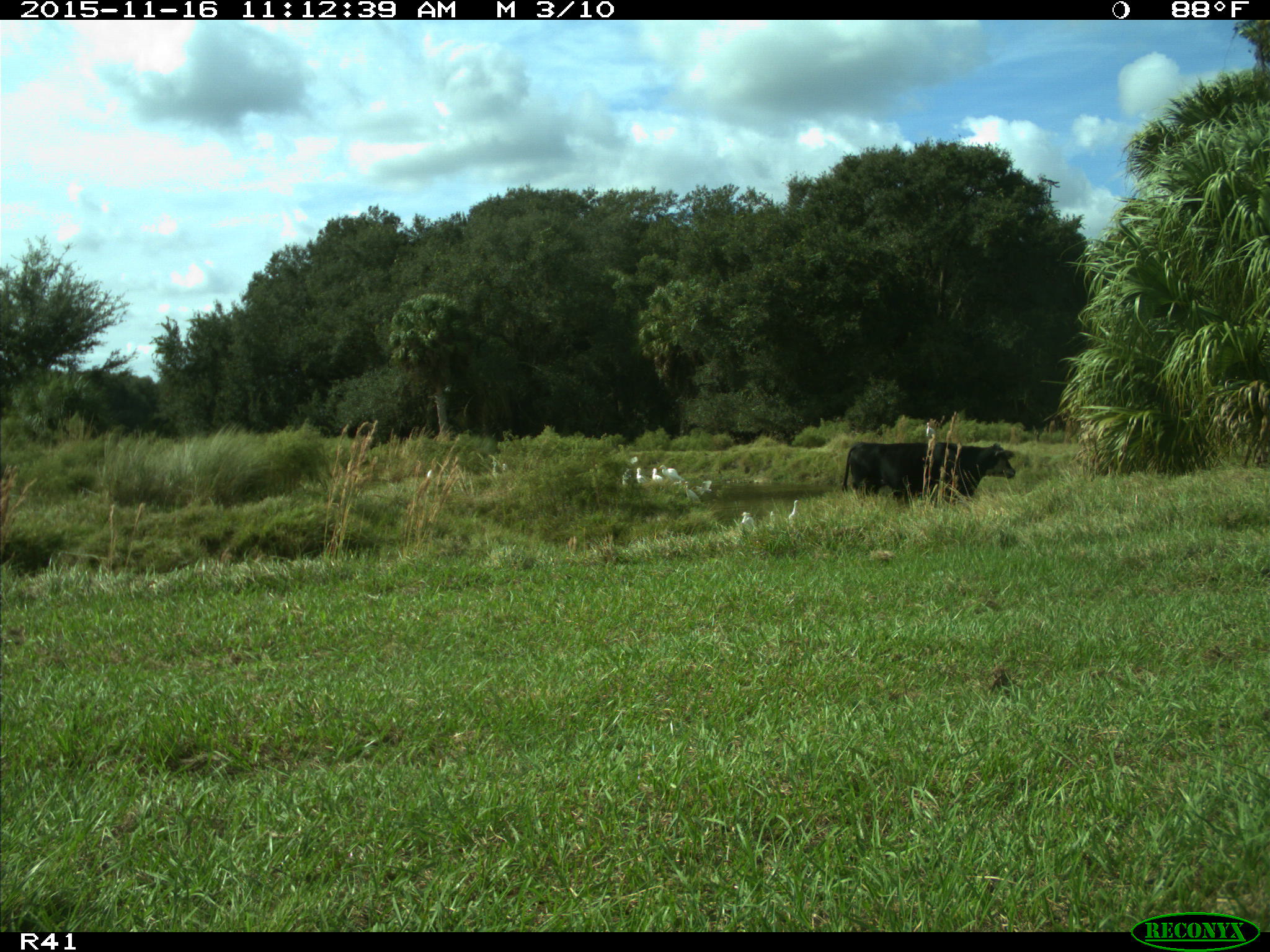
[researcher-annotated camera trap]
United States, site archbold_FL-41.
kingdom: Animalia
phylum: Chordata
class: Mammalia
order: Artiodactyla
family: Bovidae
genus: Bos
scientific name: Bos taurus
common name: domestic cow